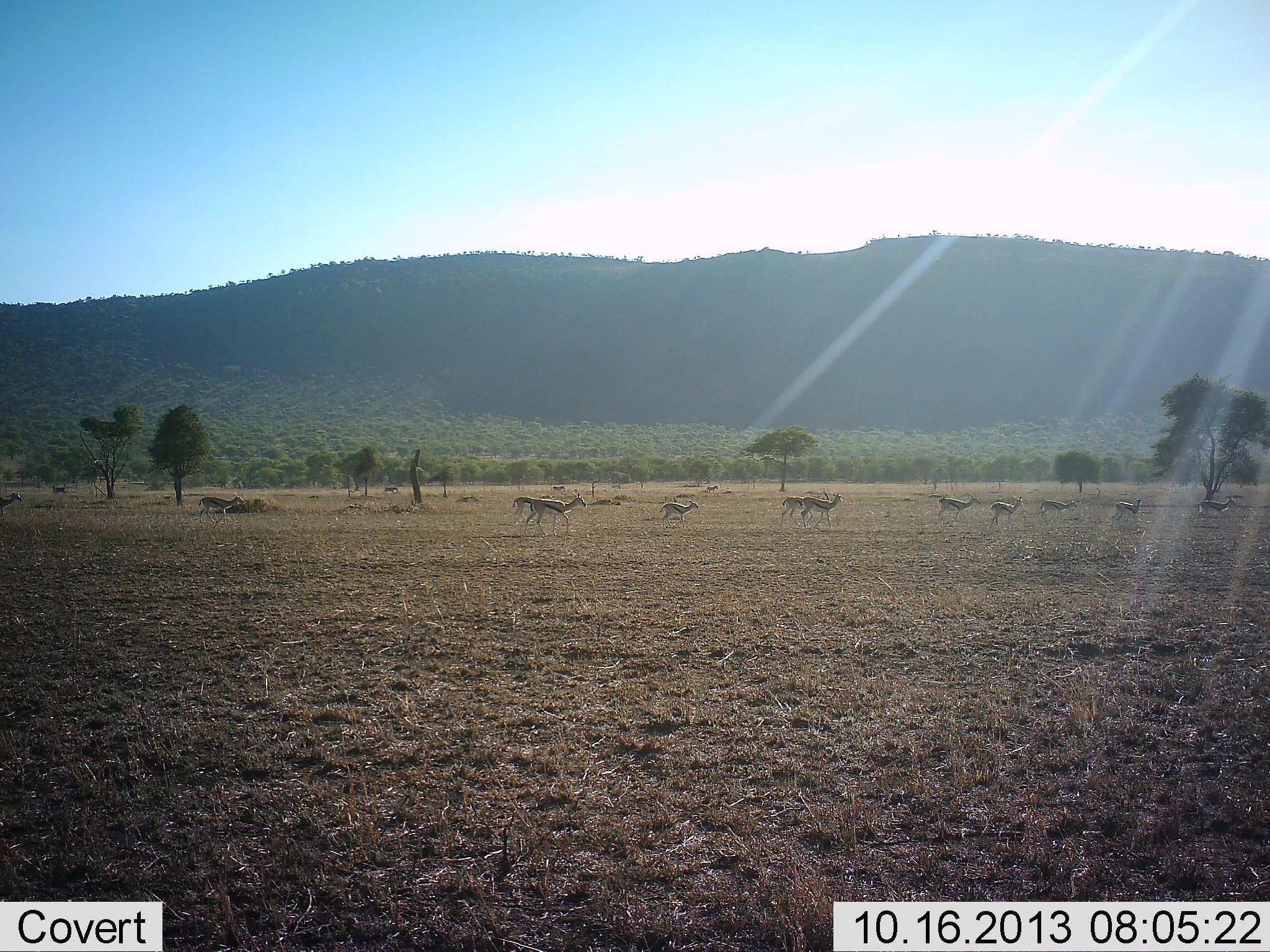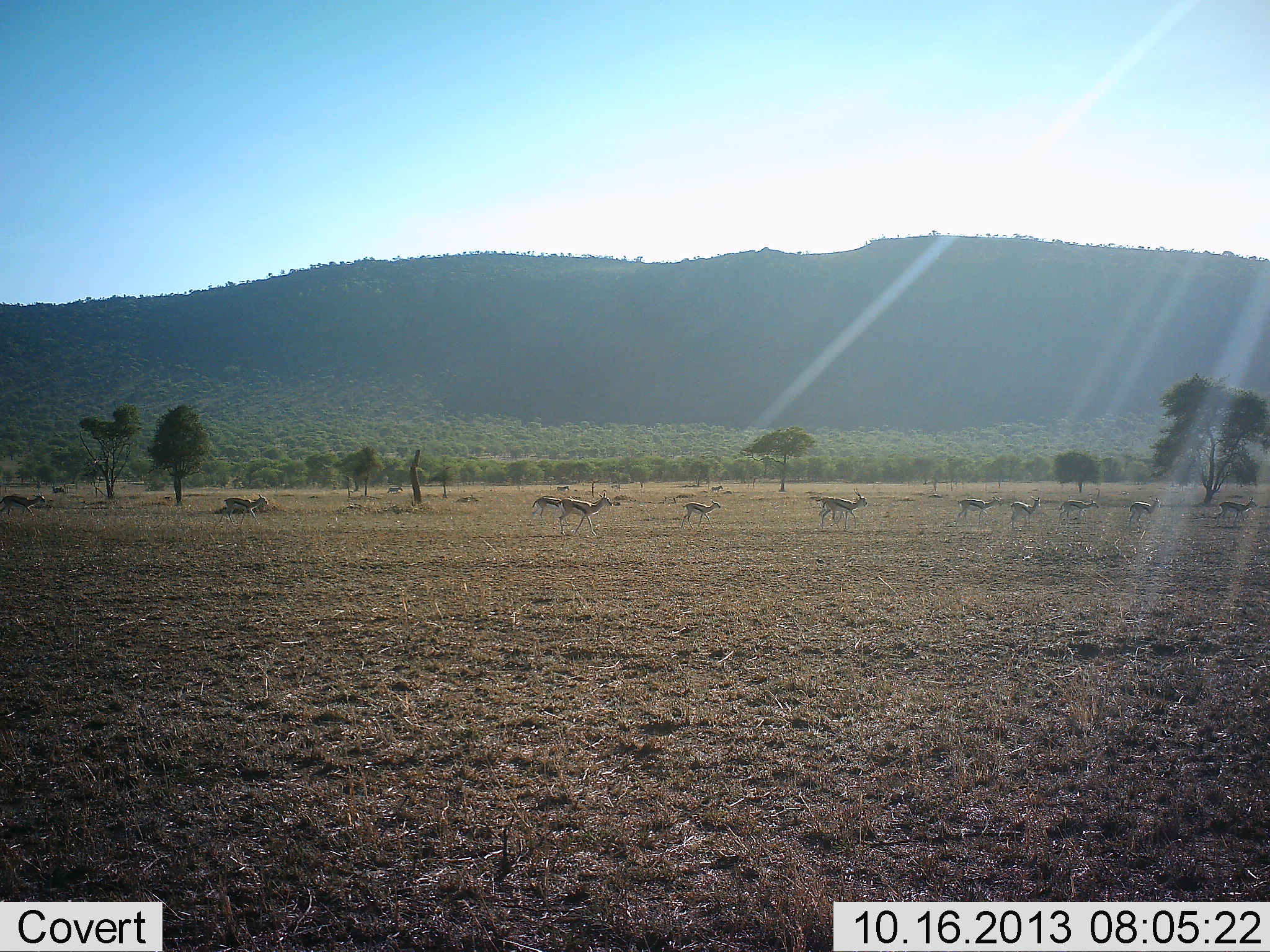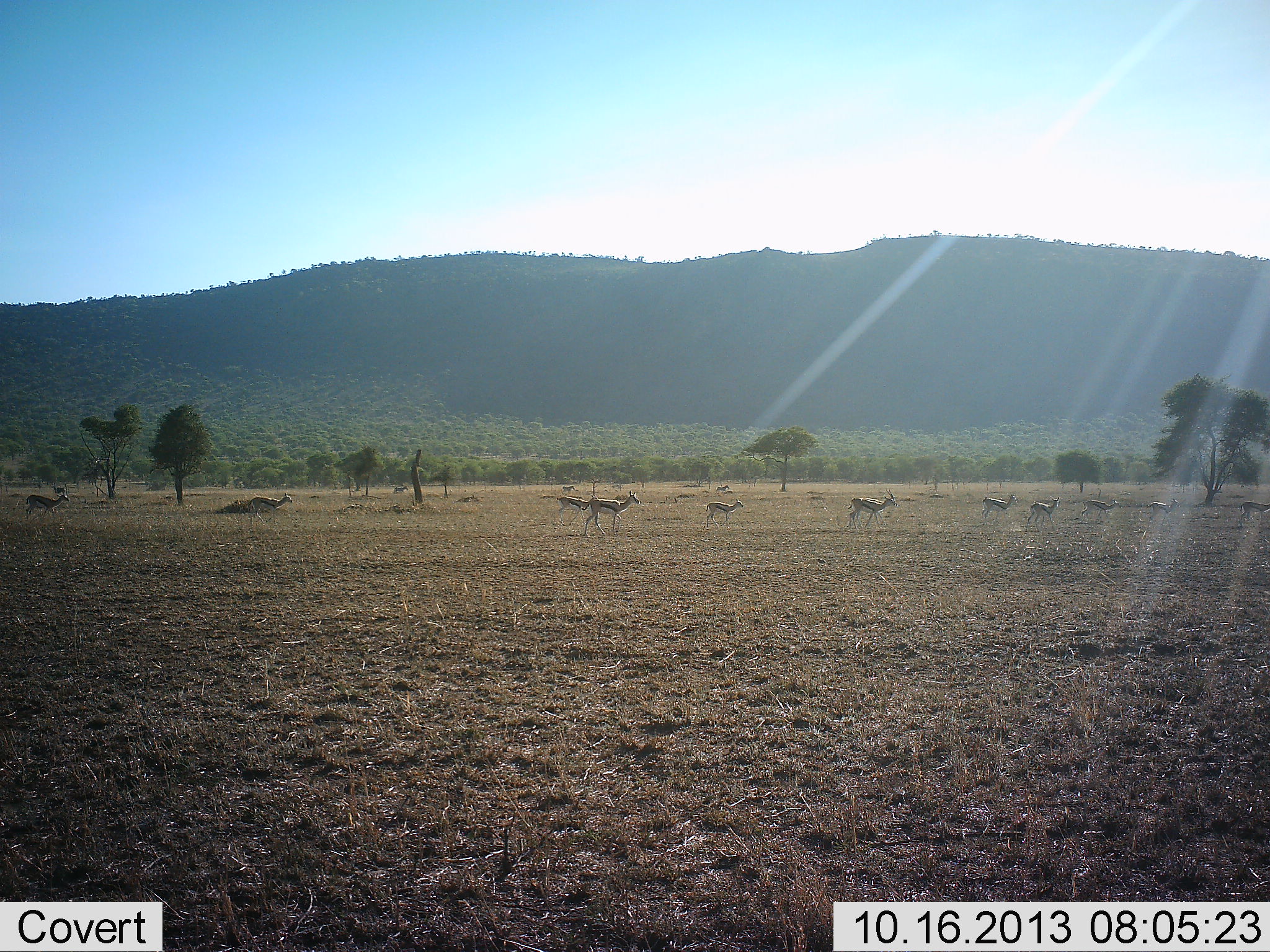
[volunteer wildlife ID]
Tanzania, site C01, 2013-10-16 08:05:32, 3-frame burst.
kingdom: Animalia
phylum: Chordata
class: Mammalia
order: Artiodactyla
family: Bovidae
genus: Eudorcas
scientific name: Eudorcas thomsonii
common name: thomson's gazelle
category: gazellethomsons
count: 11-50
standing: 0%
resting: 0%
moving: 100%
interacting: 0%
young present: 0%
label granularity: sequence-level